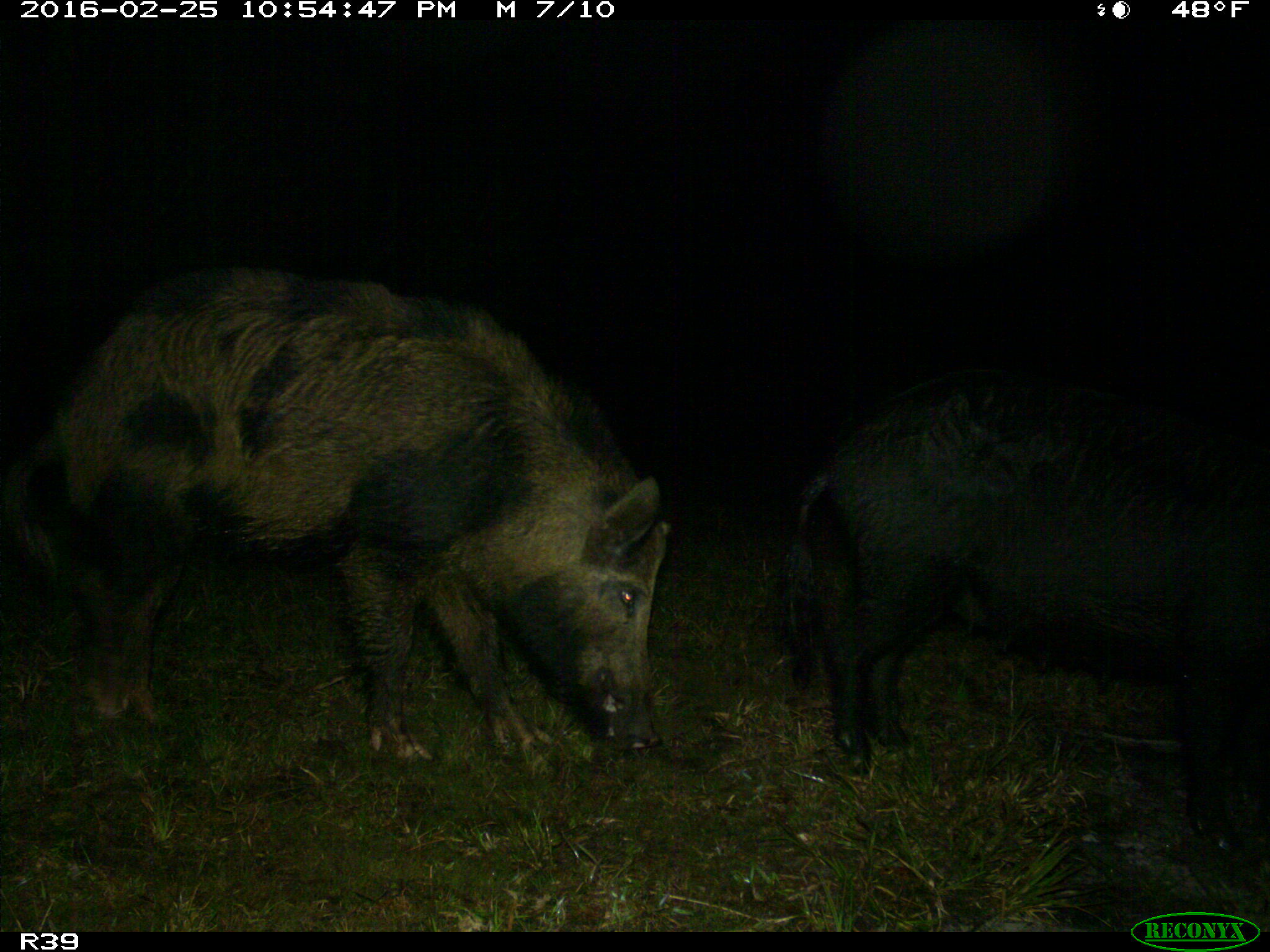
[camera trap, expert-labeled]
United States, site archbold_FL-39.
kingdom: Animalia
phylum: Chordata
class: Mammalia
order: Artiodactyla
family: Suidae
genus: Sus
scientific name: Sus scrofa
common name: wild boar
Sus scrofa (wild boar).